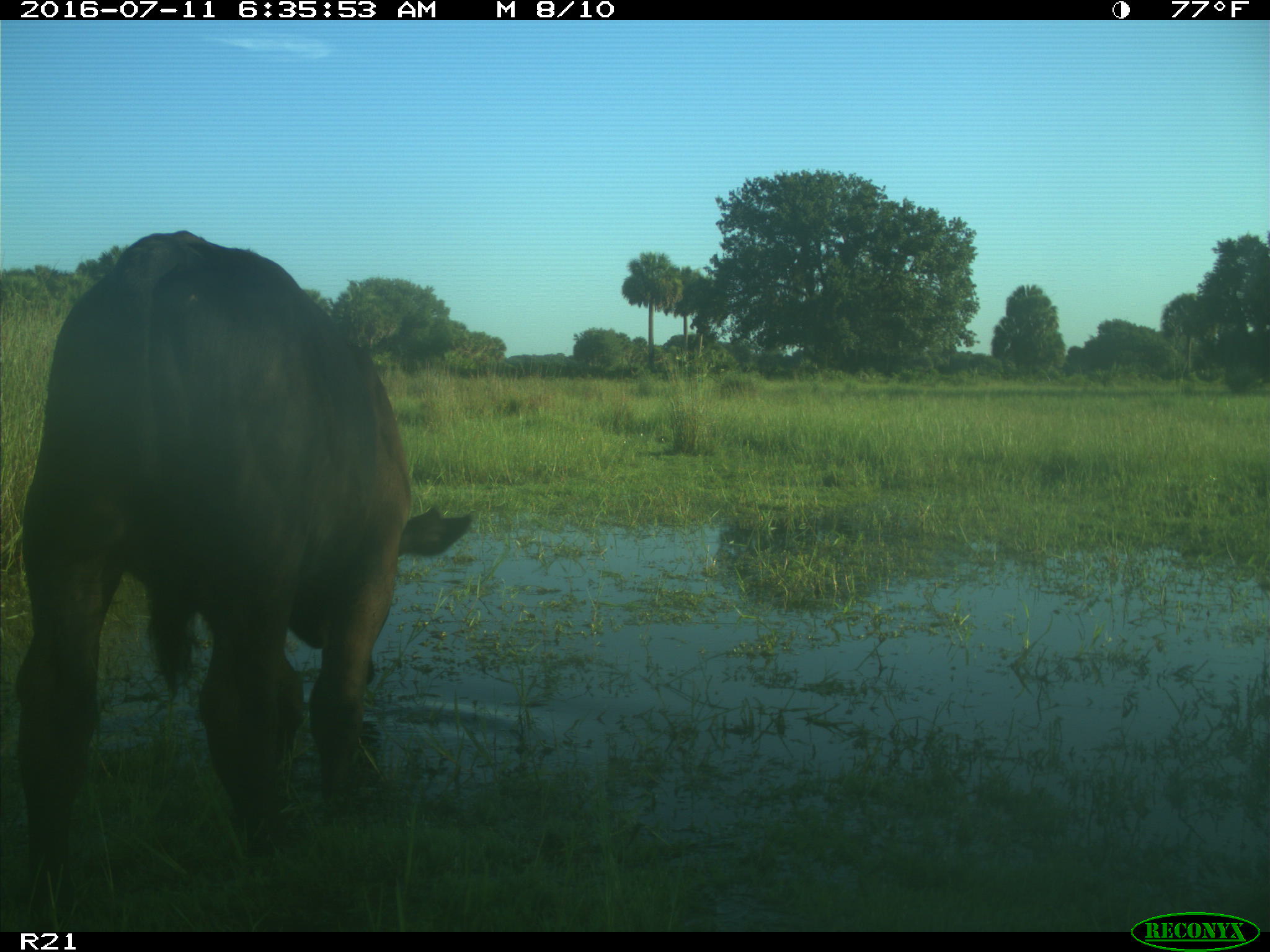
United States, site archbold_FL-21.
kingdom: Animalia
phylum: Chordata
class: Mammalia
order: Artiodactyla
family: Bovidae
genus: Bos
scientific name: Bos taurus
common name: domestic cow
Bos taurus (domestic cow).